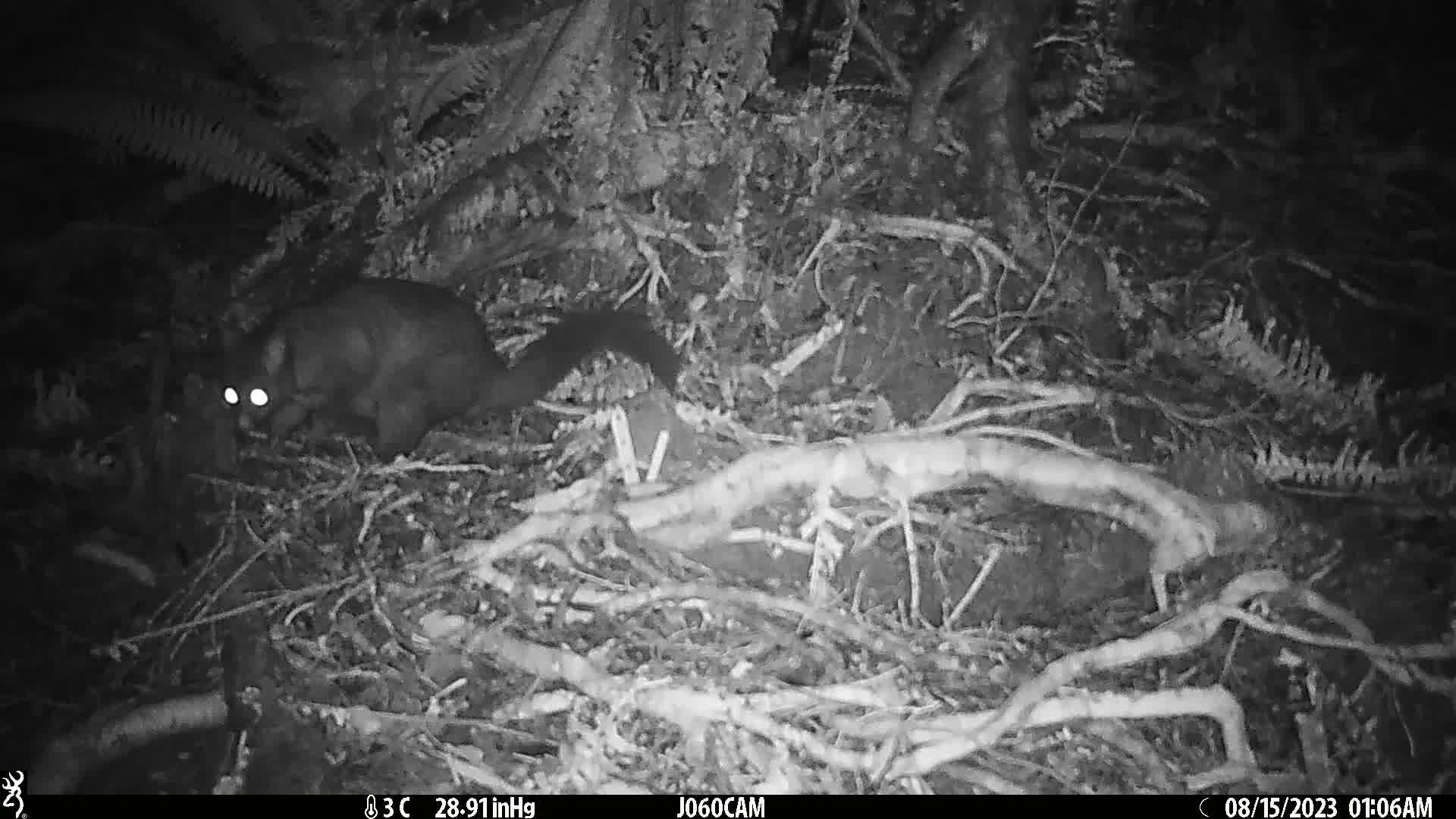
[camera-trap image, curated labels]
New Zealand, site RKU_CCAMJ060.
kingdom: Animalia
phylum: Chordata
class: Mammalia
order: Diprotodontia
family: Phalangeridae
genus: Trichosurus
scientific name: Trichosurus vulpecula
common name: common brushtail possum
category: possum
Possum (common brushtail possum) (Trichosurus vulpecula).